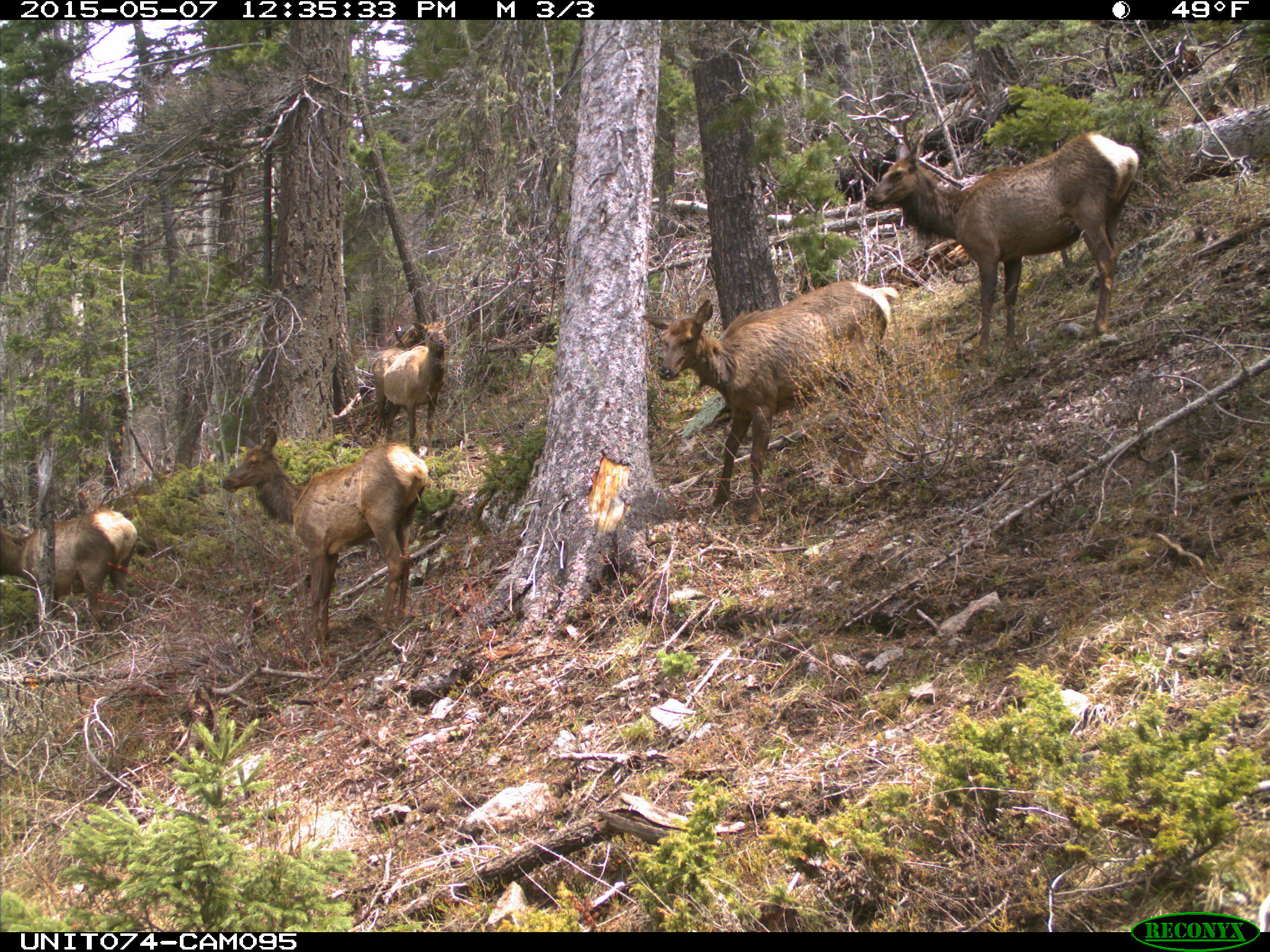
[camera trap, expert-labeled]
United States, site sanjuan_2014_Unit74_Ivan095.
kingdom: Animalia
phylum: Chordata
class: Mammalia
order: Artiodactyla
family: Cervidae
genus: Cervus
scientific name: Cervus elaphus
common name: red deer